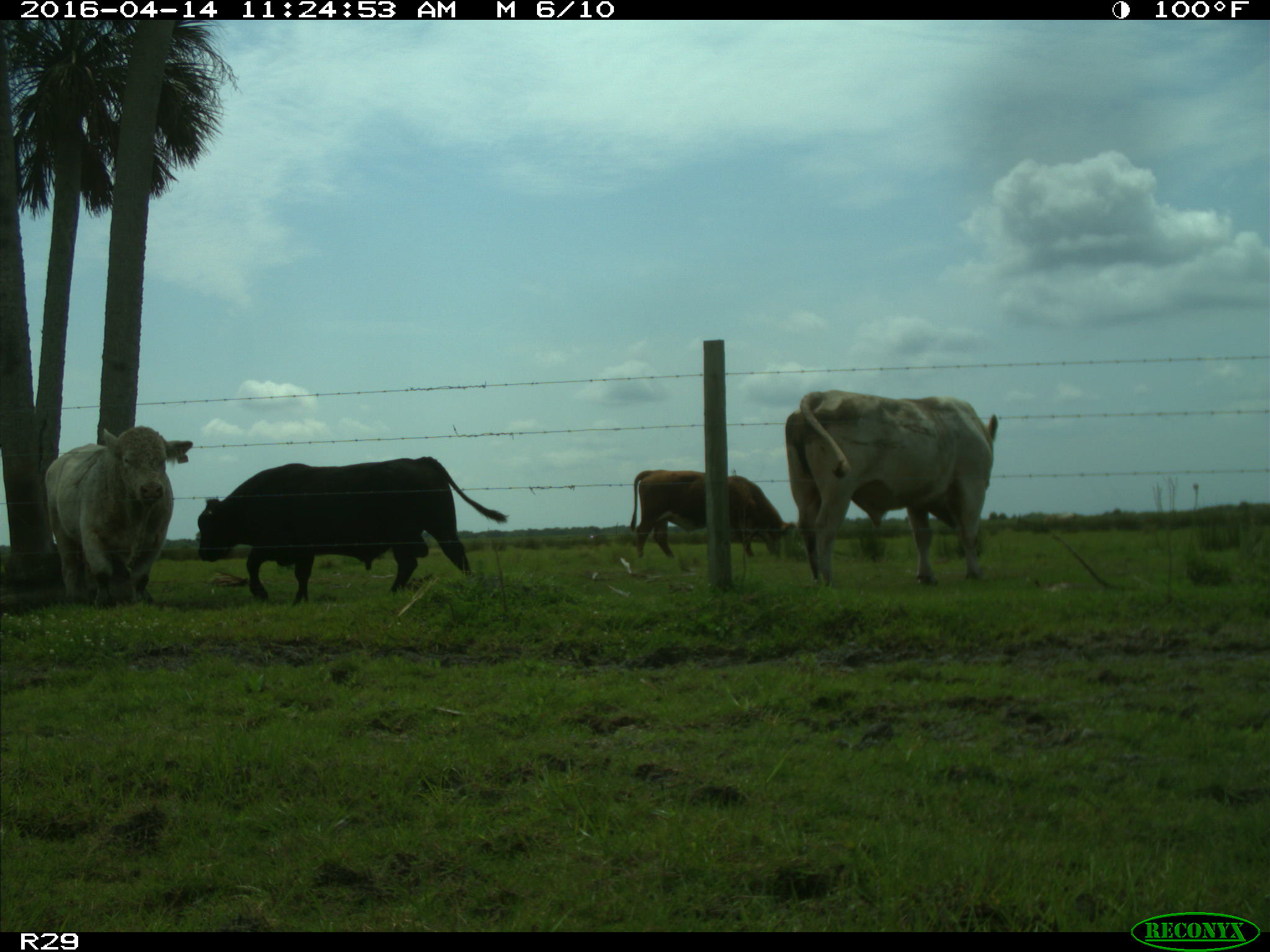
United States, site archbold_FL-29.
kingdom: Animalia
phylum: Chordata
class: Mammalia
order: Artiodactyla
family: Bovidae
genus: Bos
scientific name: Bos taurus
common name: domestic cow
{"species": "Bos taurus (domestic cow)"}